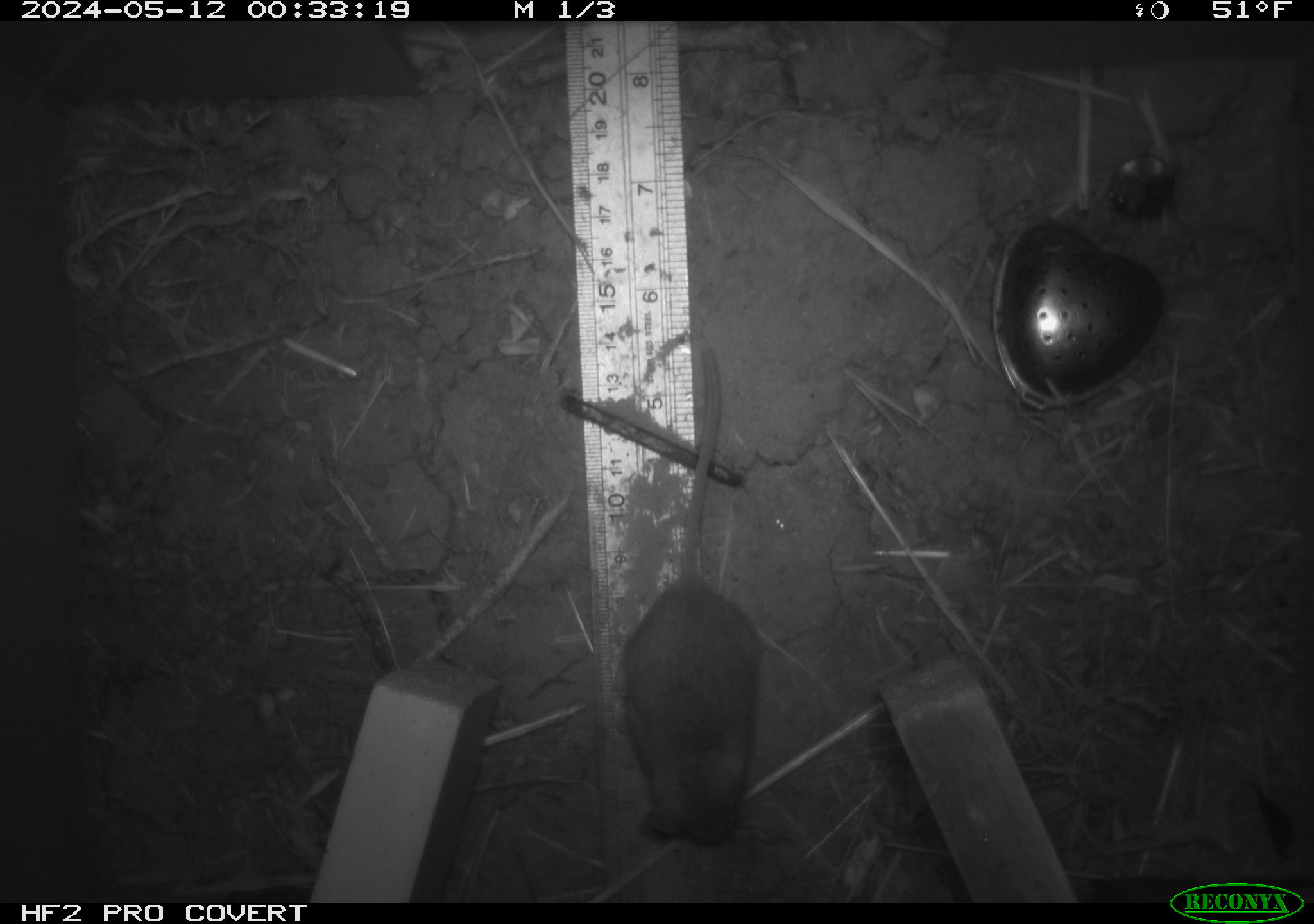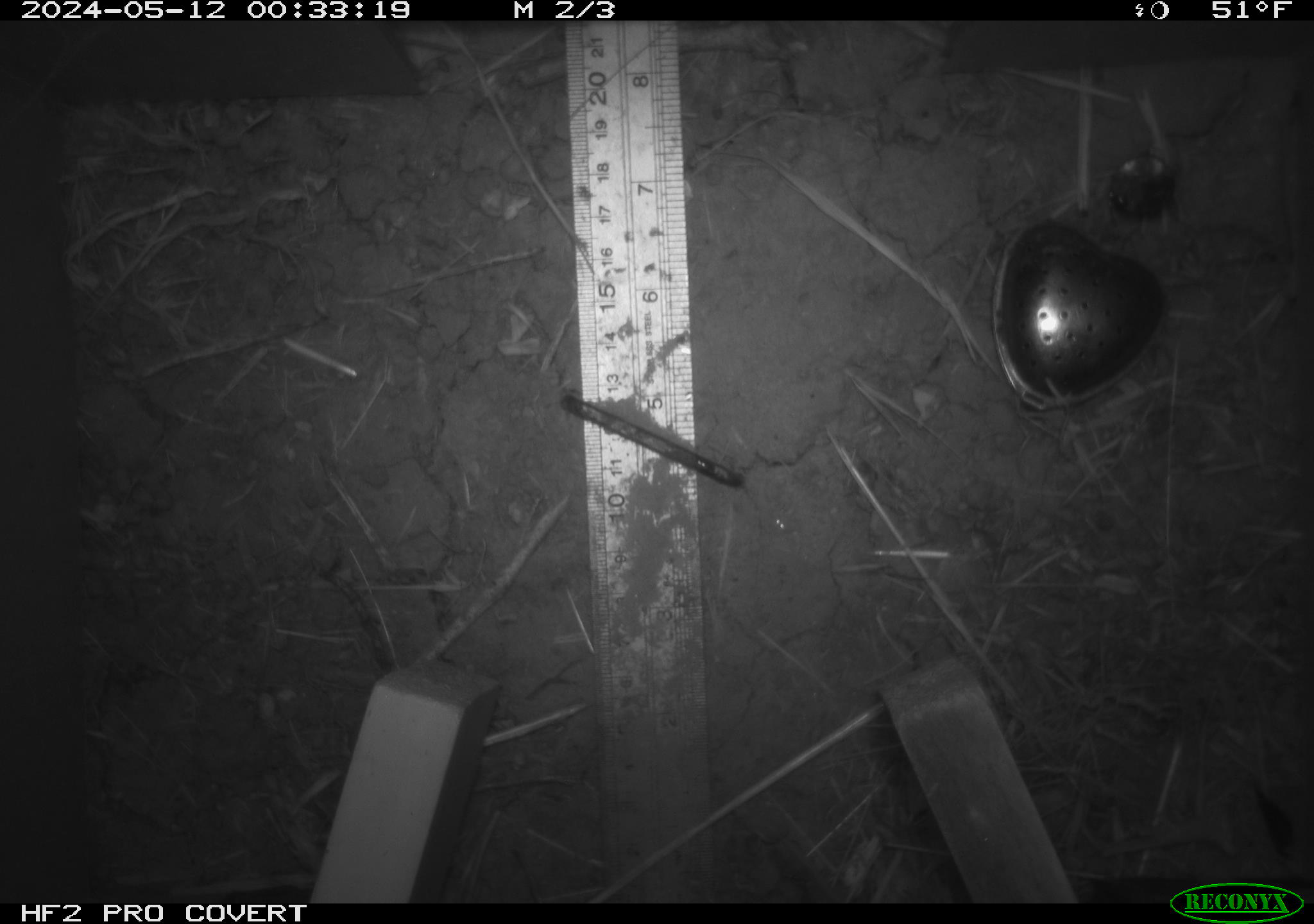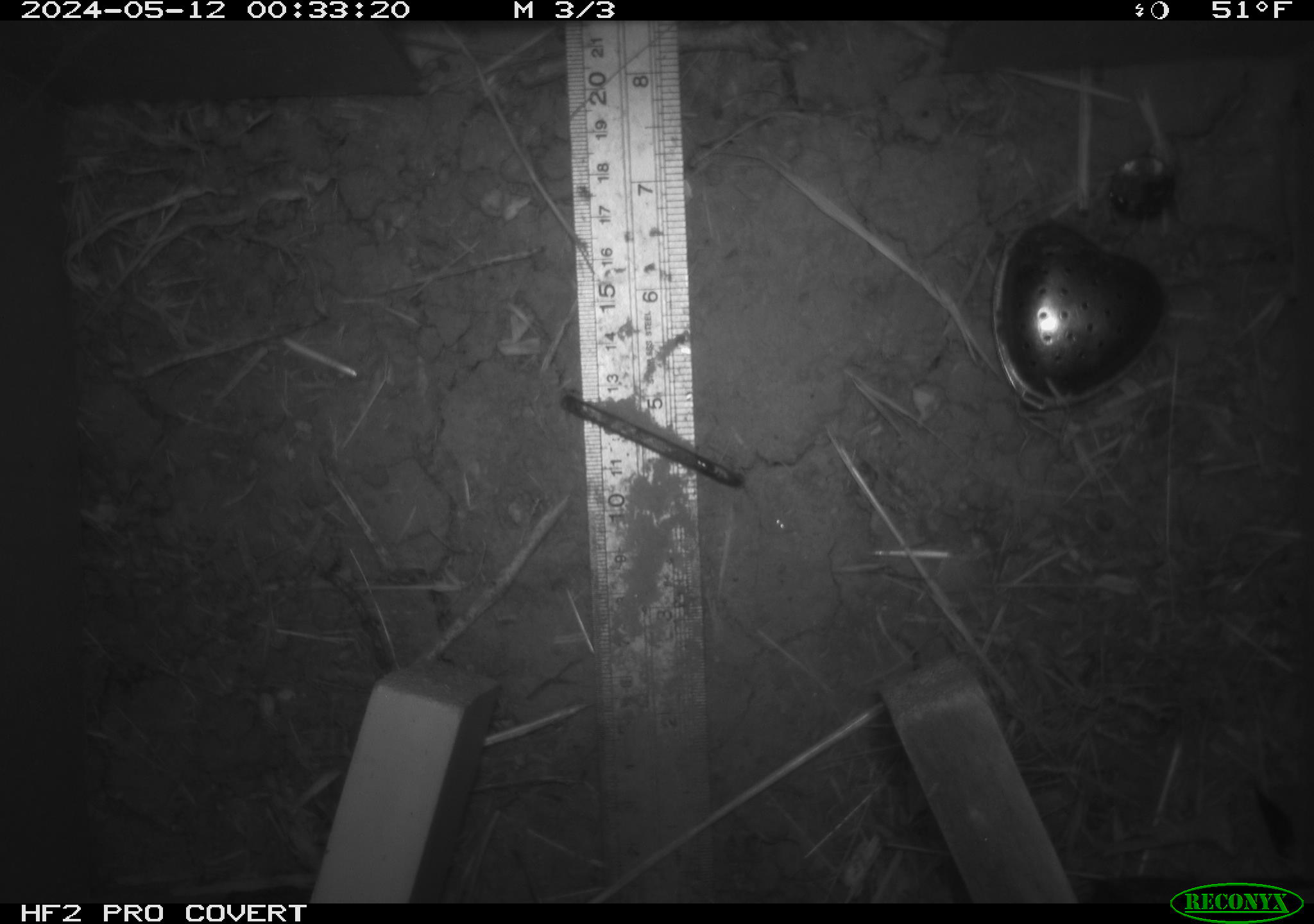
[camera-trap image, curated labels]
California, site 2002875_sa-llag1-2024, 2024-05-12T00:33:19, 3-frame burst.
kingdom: Animalia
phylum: Chordata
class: Mammalia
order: Rodentia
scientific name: Rodentia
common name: mouse species